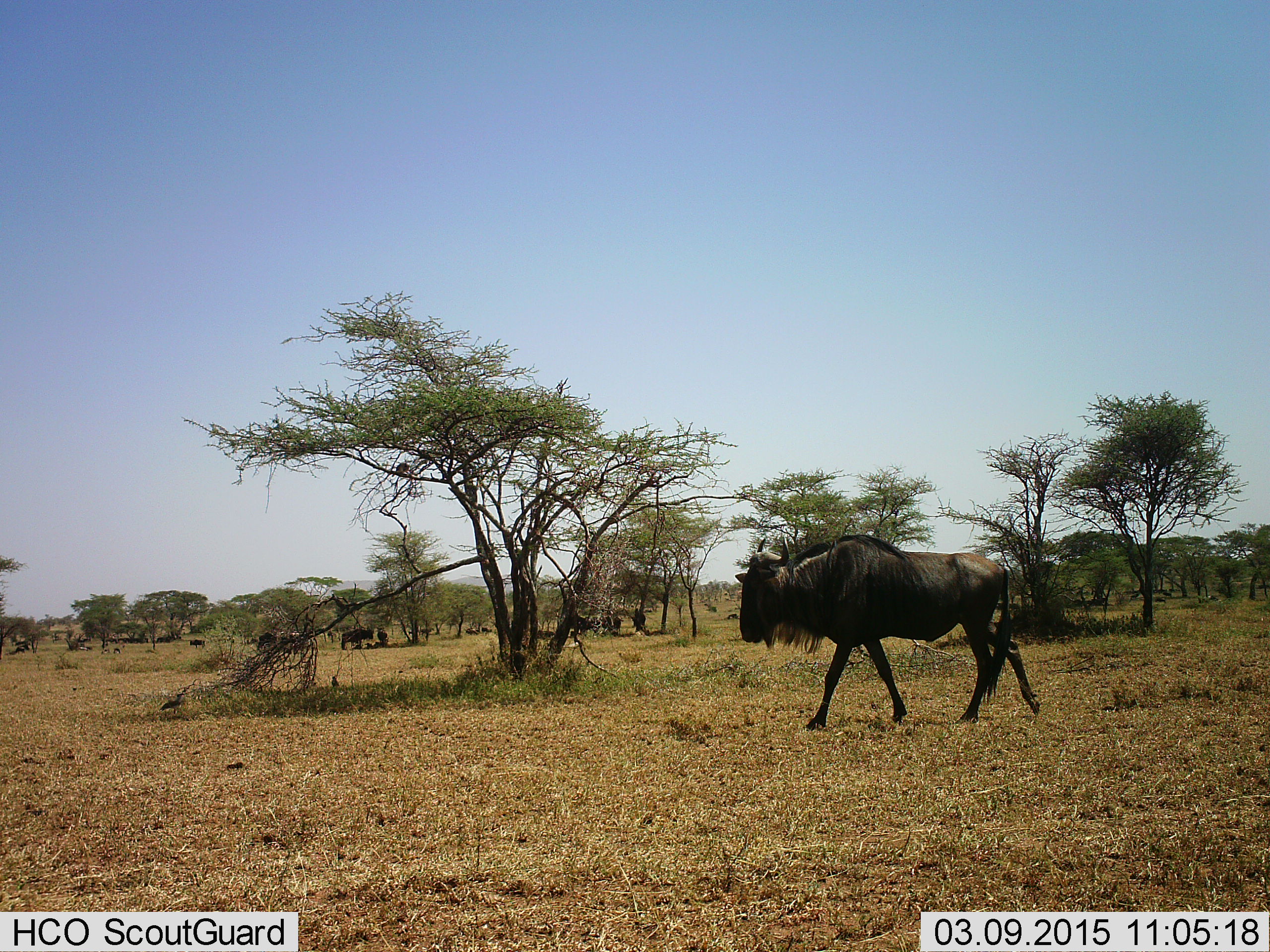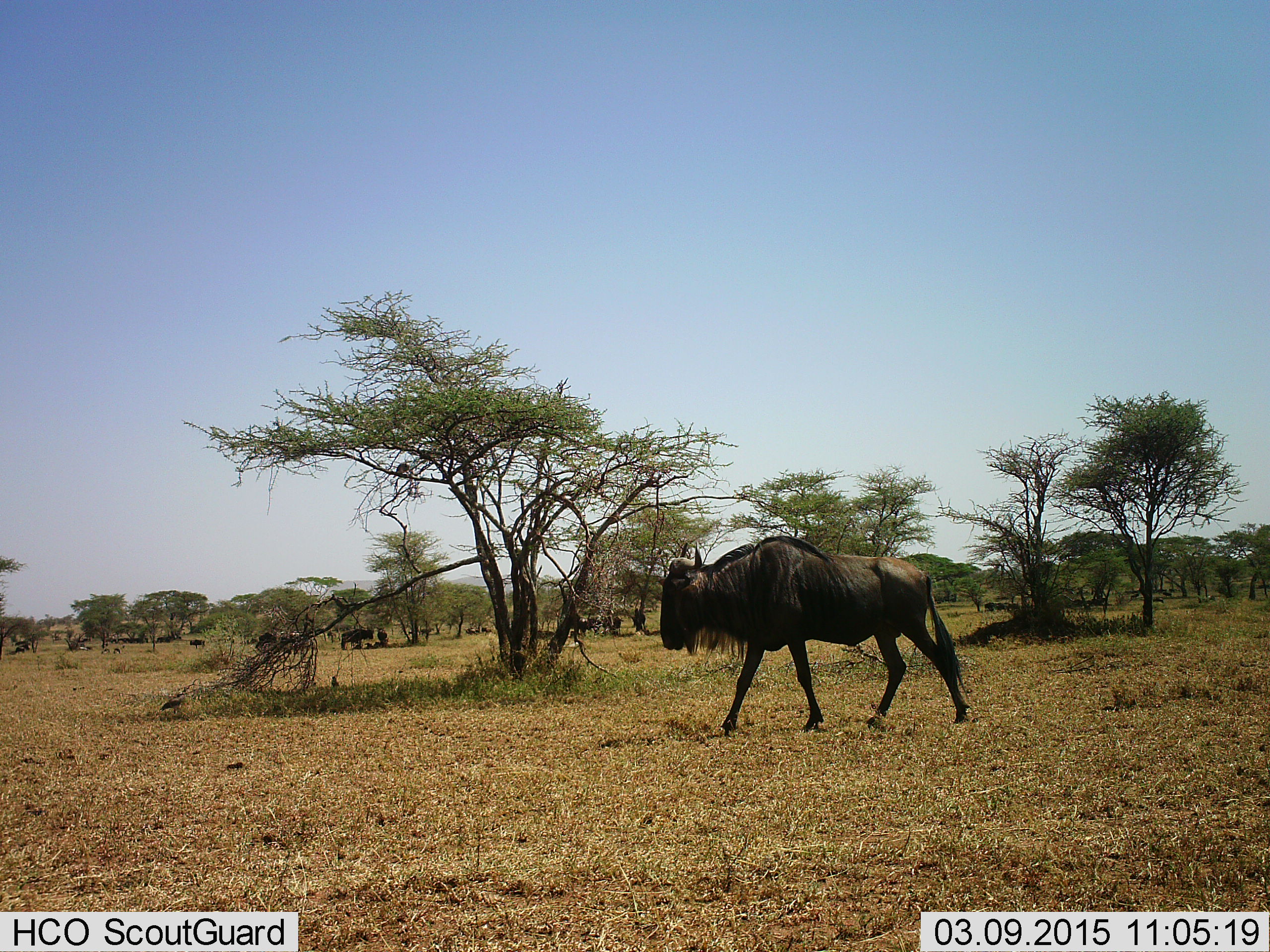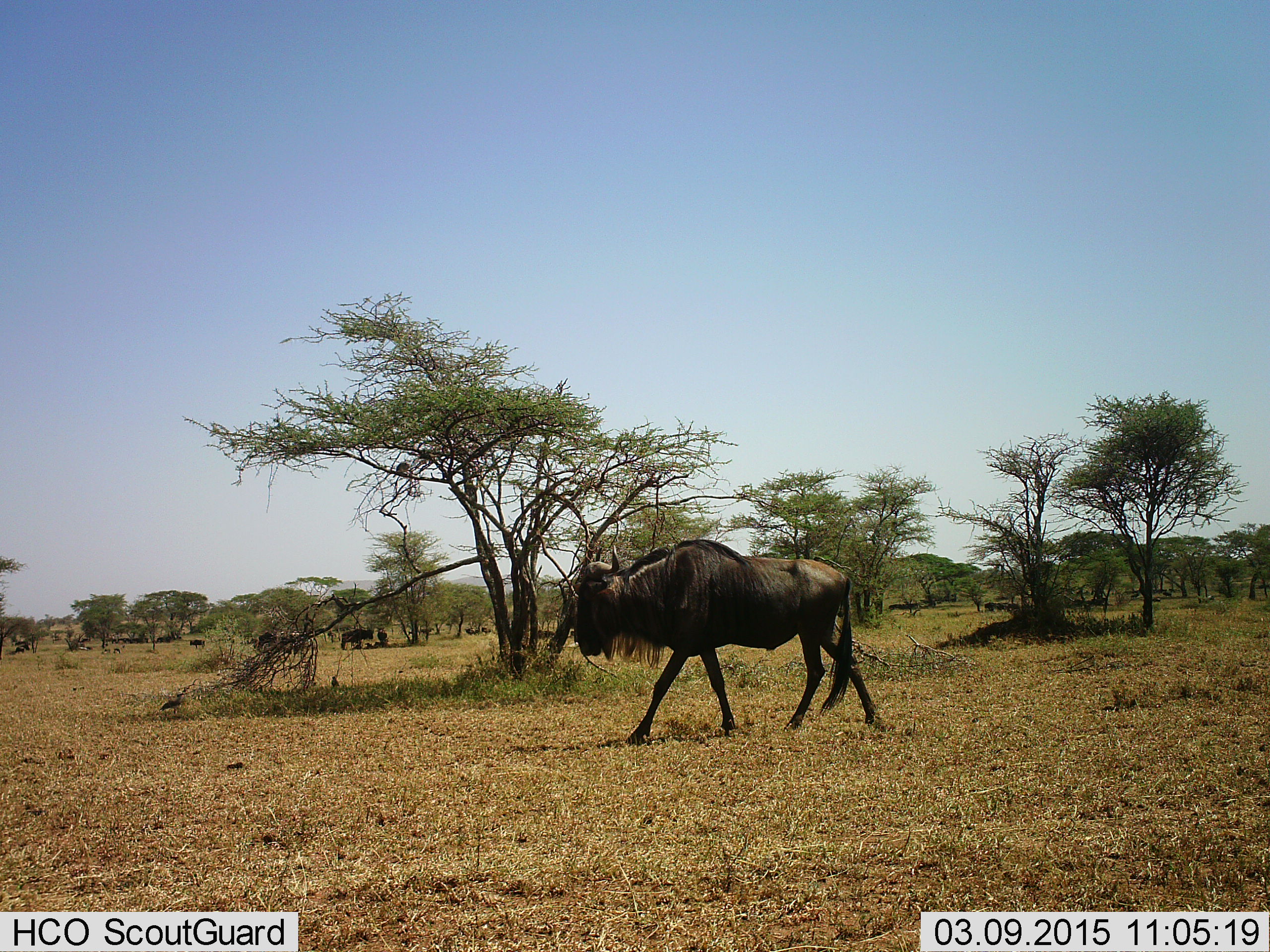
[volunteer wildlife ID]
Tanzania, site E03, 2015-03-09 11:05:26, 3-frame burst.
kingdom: Animalia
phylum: Chordata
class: Mammalia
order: Artiodactyla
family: Bovidae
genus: Connochaetes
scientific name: Connochaetes taurinus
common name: blue wildebeest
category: wildebeest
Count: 7.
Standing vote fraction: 36%.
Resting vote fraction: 18%.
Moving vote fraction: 91%.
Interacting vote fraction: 9%.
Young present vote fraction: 0%.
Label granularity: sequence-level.